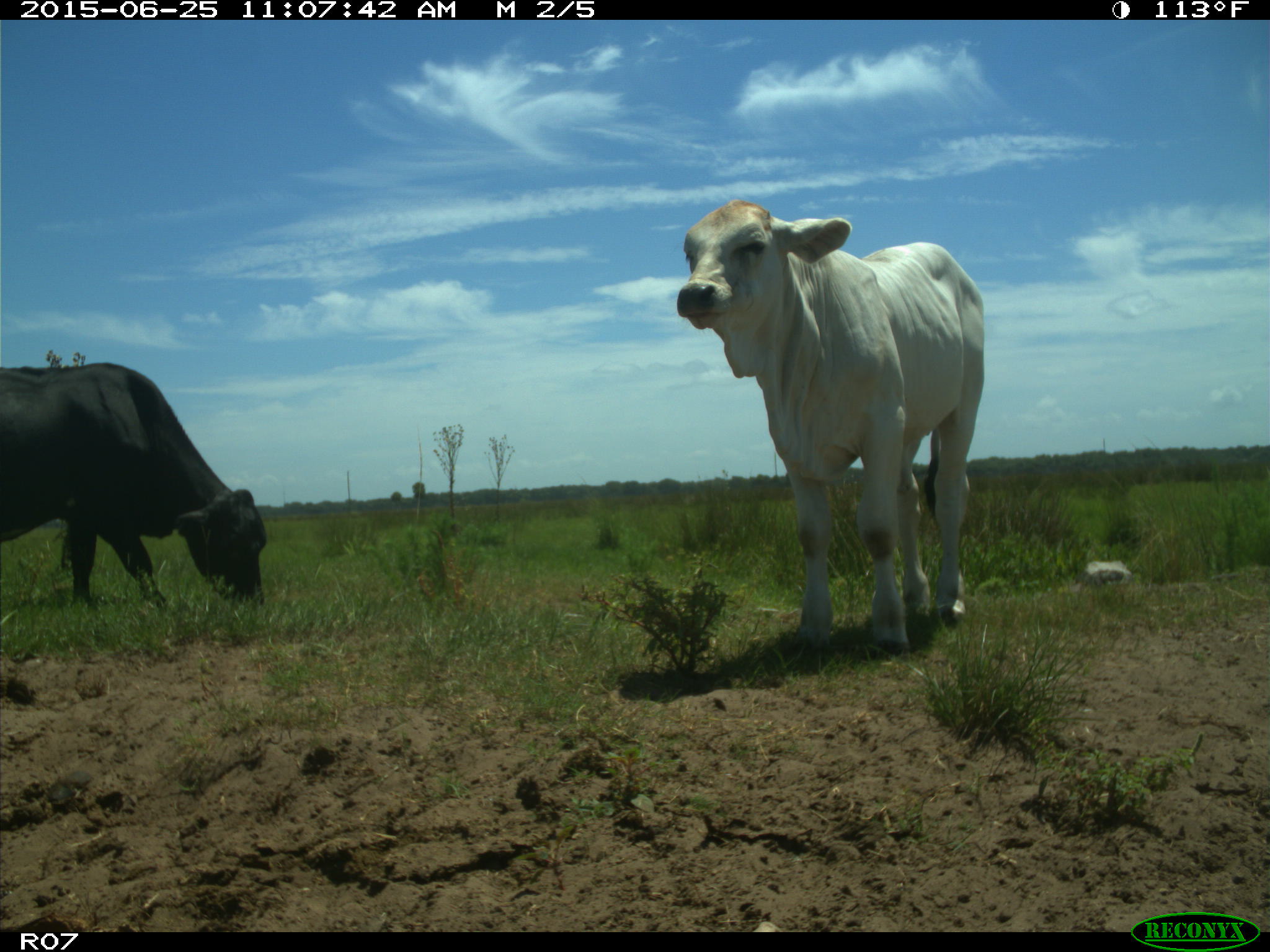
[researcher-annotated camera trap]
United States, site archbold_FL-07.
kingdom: Animalia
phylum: Chordata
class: Mammalia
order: Artiodactyla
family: Bovidae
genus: Bos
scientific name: Bos taurus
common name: domestic cow